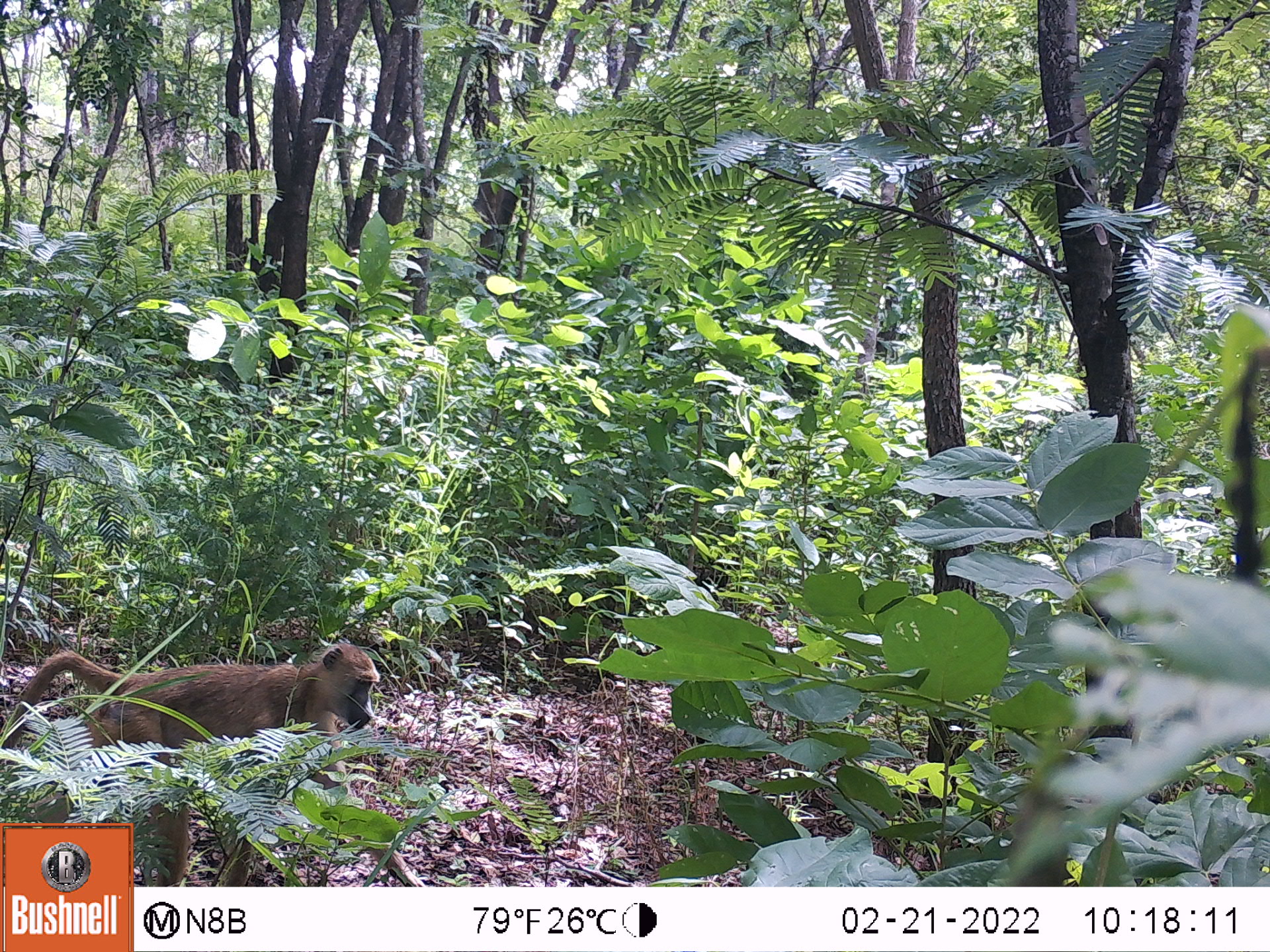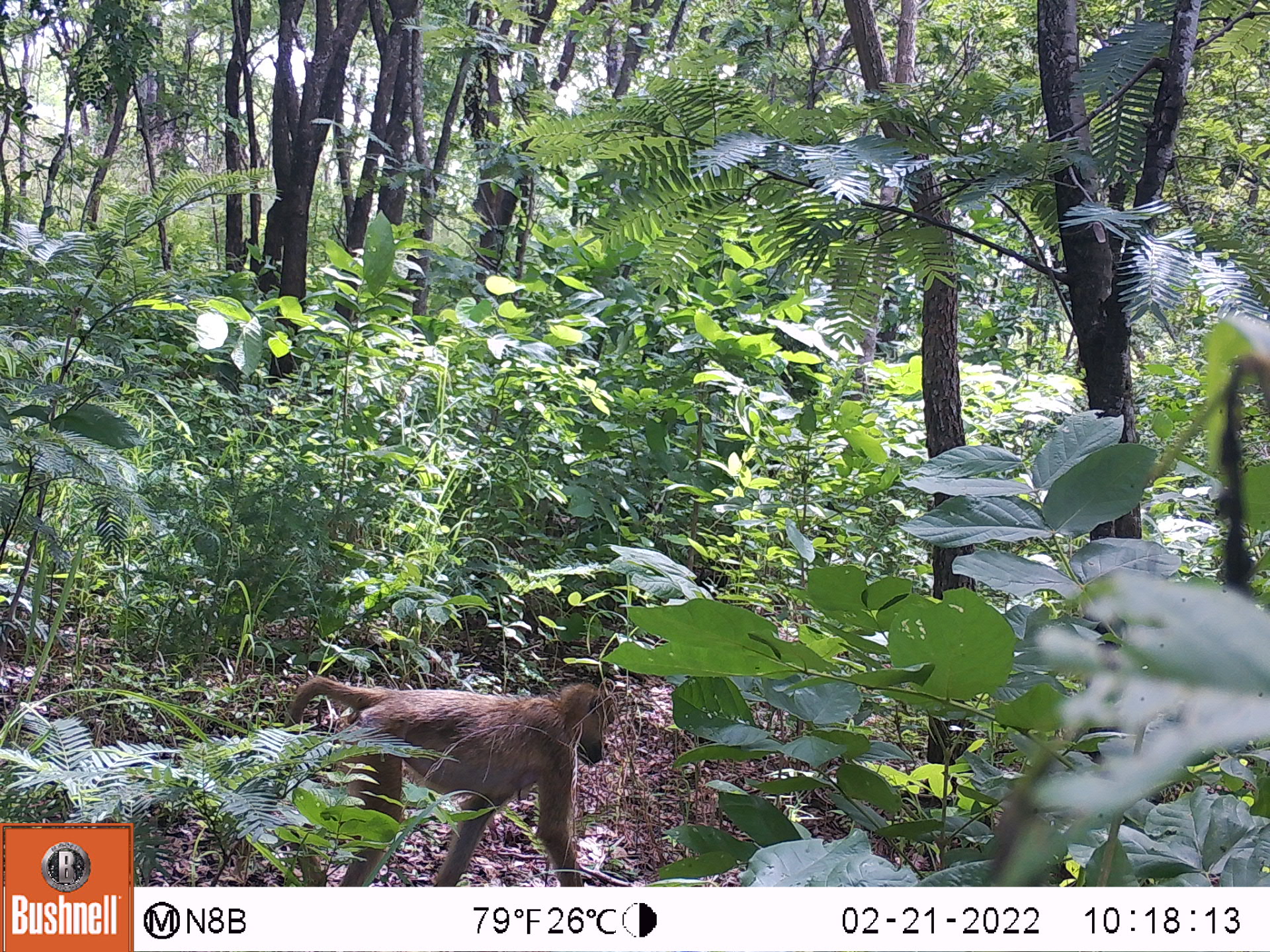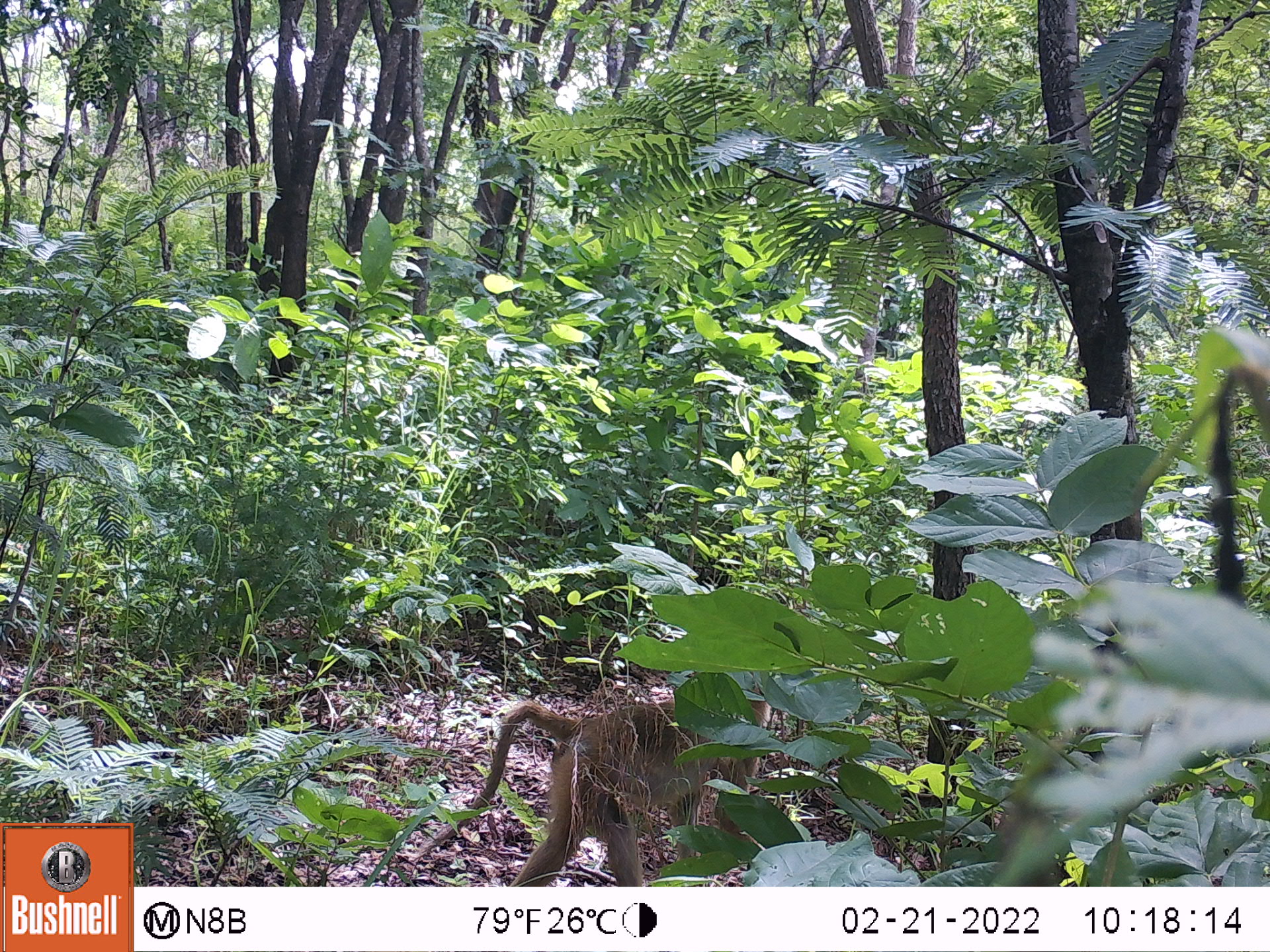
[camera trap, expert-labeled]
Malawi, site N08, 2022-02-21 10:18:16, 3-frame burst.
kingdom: Animalia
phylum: Chordata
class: Mammalia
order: Primates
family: Cercopithecidae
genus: Papio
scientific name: Papio cynocephalus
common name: yellow baboon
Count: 1.